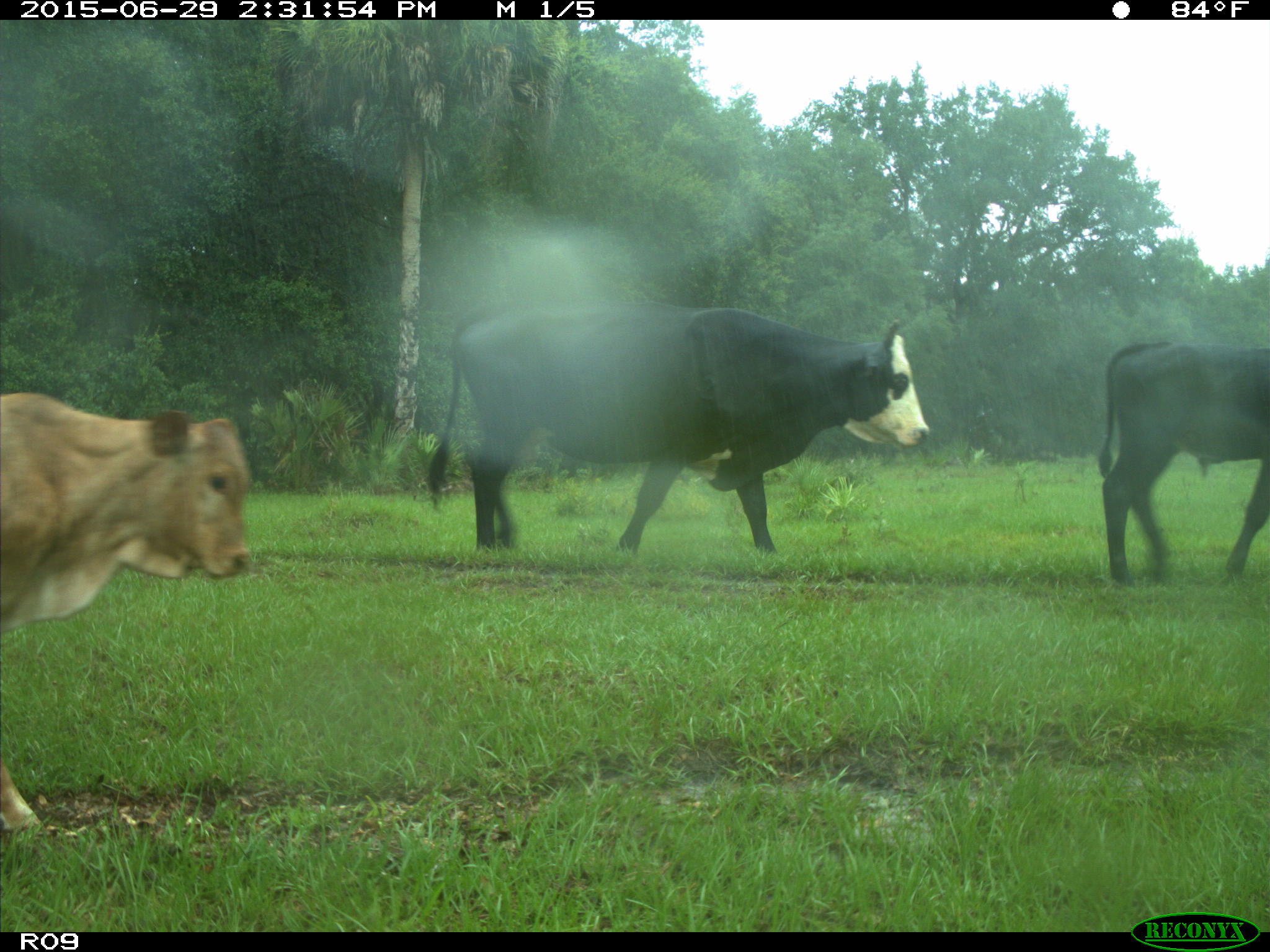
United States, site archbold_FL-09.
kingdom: Animalia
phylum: Chordata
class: Mammalia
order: Artiodactyla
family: Bovidae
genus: Bos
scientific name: Bos taurus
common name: domestic cow